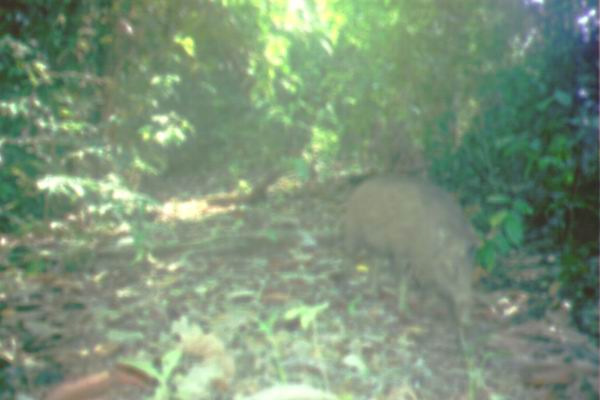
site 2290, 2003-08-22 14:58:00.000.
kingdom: Animalia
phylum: Chordata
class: Mammalia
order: Artiodactyla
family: Suidae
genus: Sus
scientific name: Sus scrofa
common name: wild boar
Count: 1.